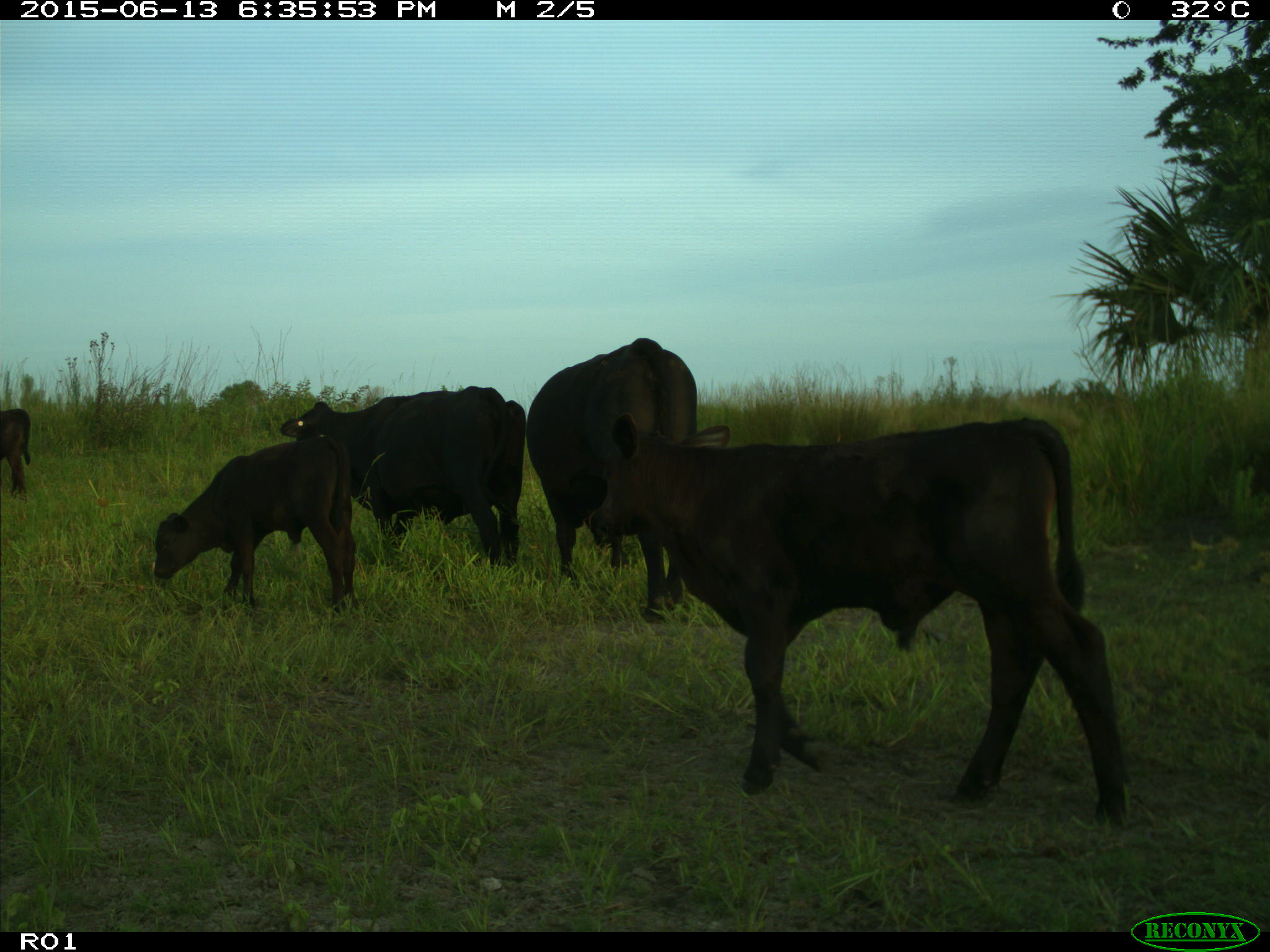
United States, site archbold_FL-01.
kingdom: Animalia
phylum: Chordata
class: Mammalia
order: Artiodactyla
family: Bovidae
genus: Bos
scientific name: Bos taurus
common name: domestic cow